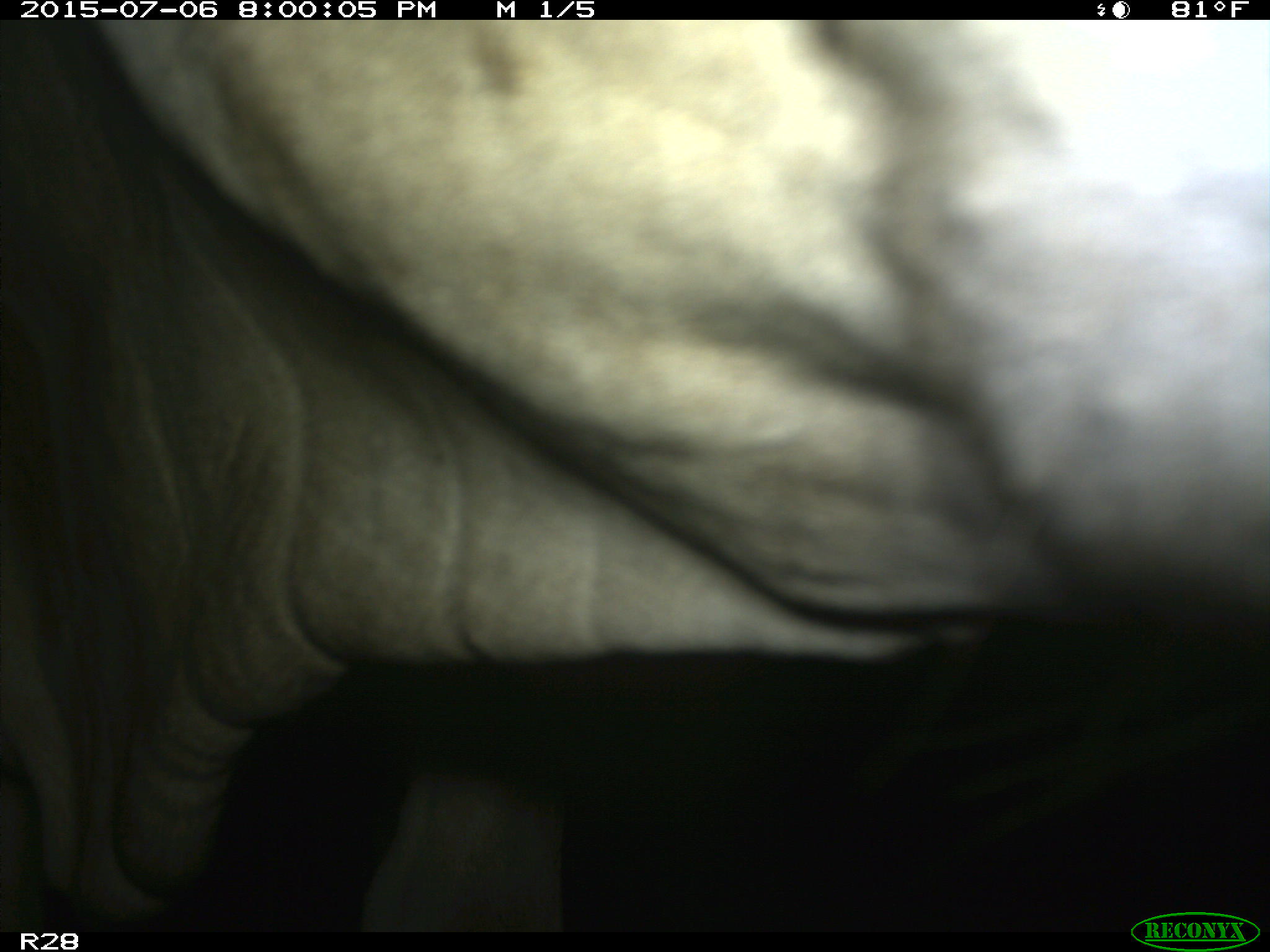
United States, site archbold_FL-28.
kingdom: Animalia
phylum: Chordata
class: Mammalia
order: Artiodactyla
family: Bovidae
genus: Bos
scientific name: Bos taurus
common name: domestic cow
Bos taurus (domestic cow).